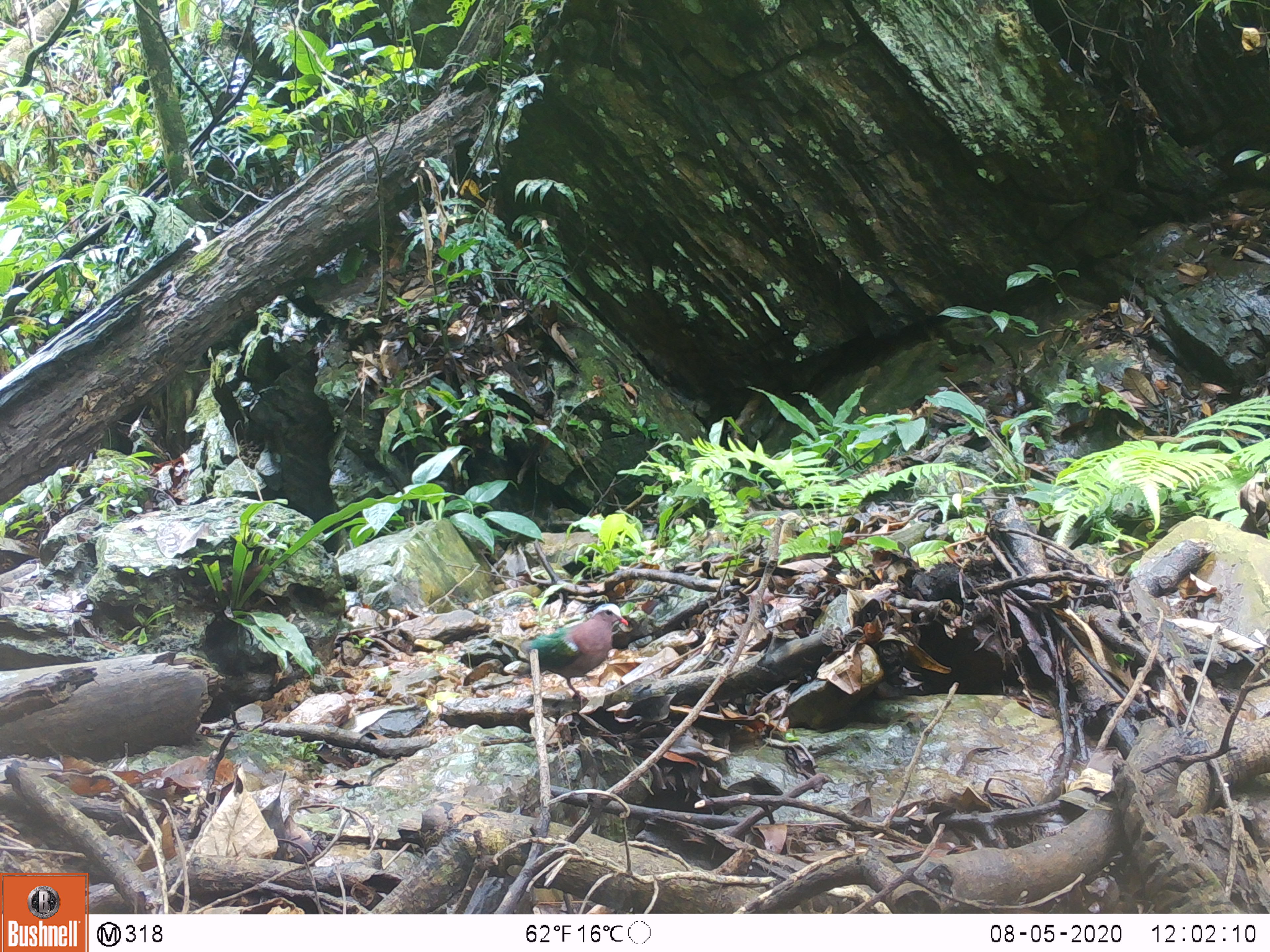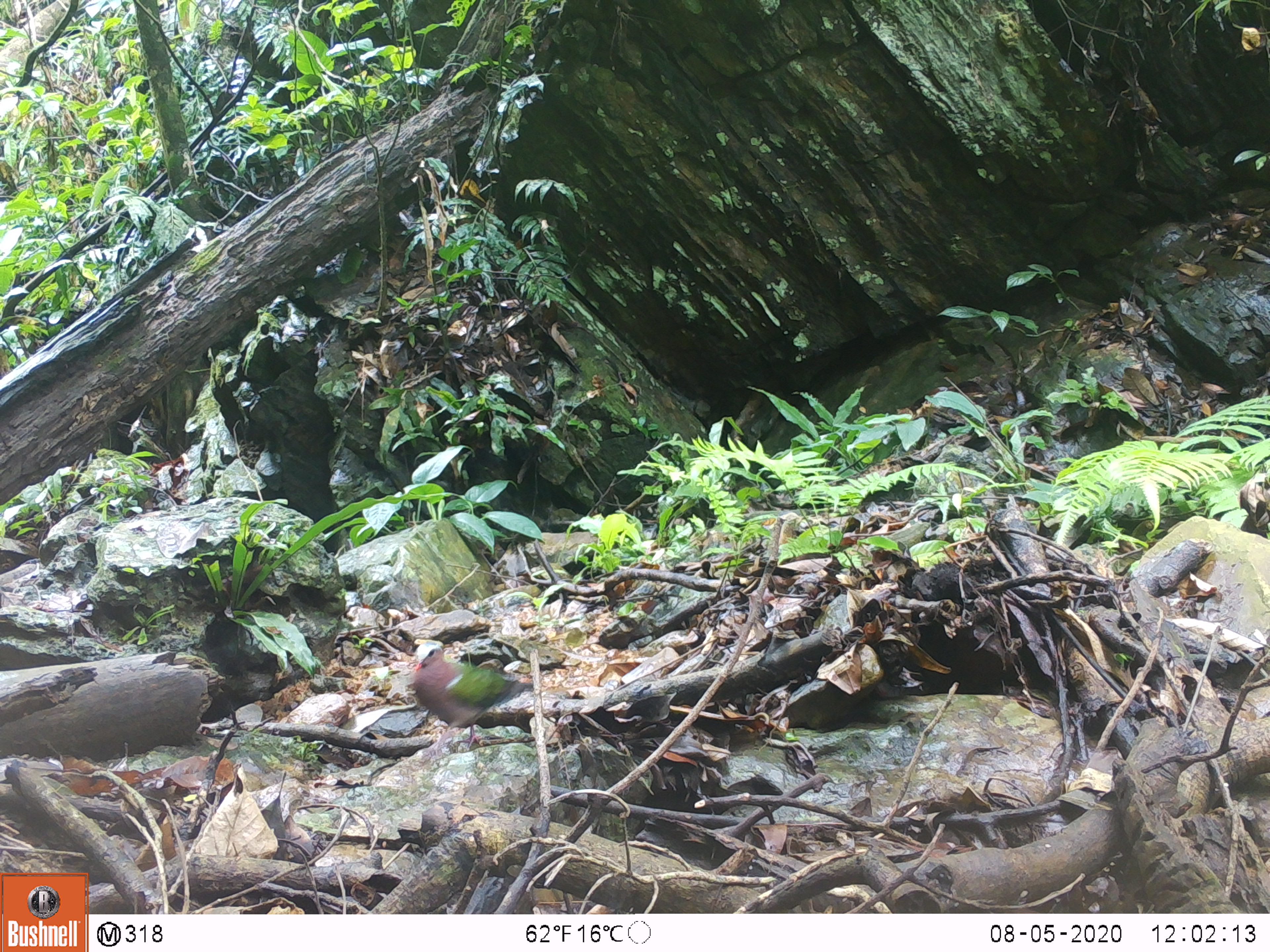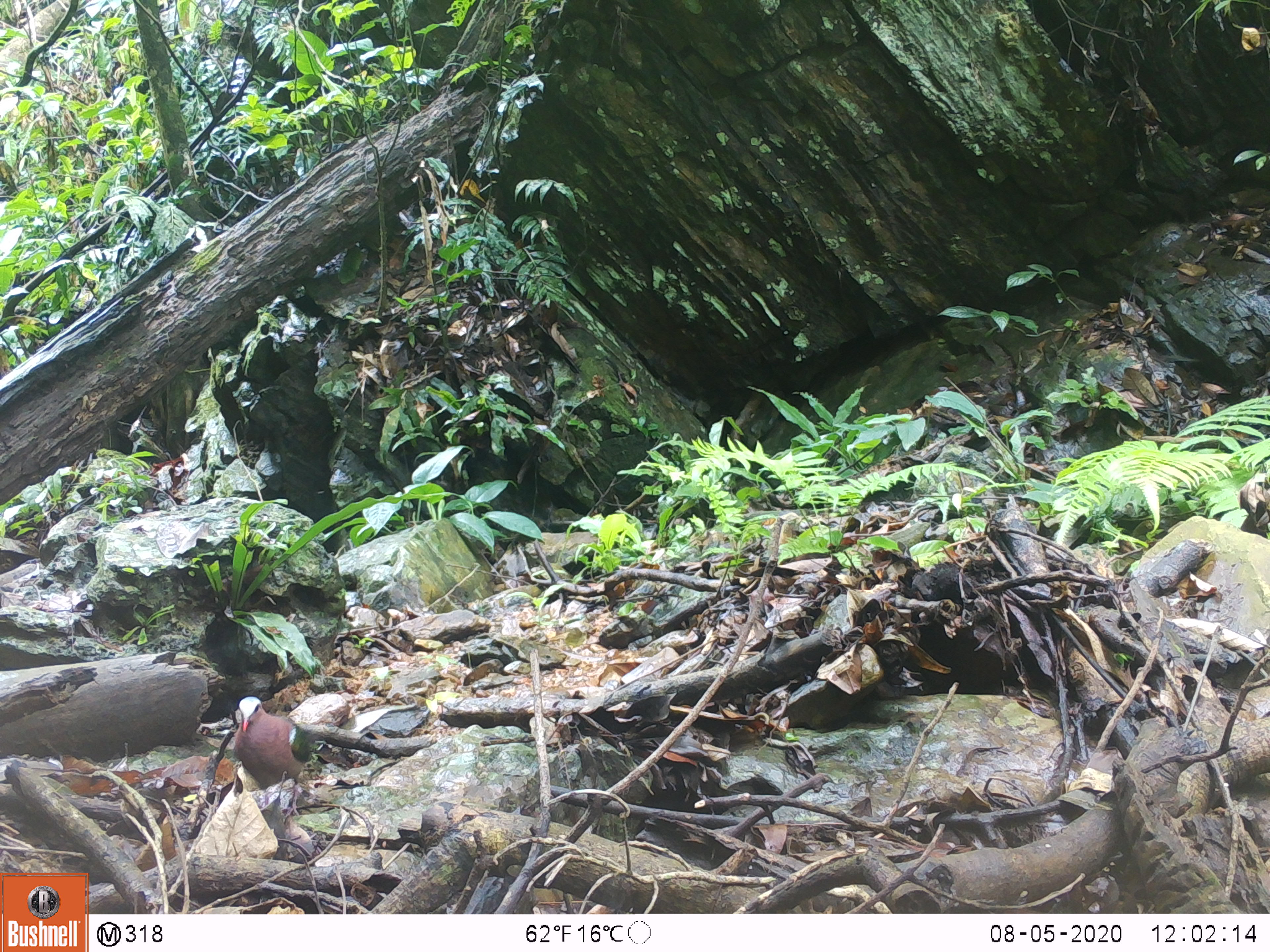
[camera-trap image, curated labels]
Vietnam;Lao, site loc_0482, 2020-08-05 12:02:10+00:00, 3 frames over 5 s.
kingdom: Animalia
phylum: Chordata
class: Aves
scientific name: Aves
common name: bird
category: unidentified bird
Unidentified bird (bird) (Aves). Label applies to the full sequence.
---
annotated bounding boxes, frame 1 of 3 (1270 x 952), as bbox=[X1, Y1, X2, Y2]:
unidentified bird: bbox=[492, 603, 628, 694]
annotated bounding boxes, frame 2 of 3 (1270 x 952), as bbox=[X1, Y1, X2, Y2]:
unidentified bird: bbox=[411, 641, 534, 757]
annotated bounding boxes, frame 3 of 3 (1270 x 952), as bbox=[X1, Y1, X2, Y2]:
unidentified bird: bbox=[235, 696, 313, 817]